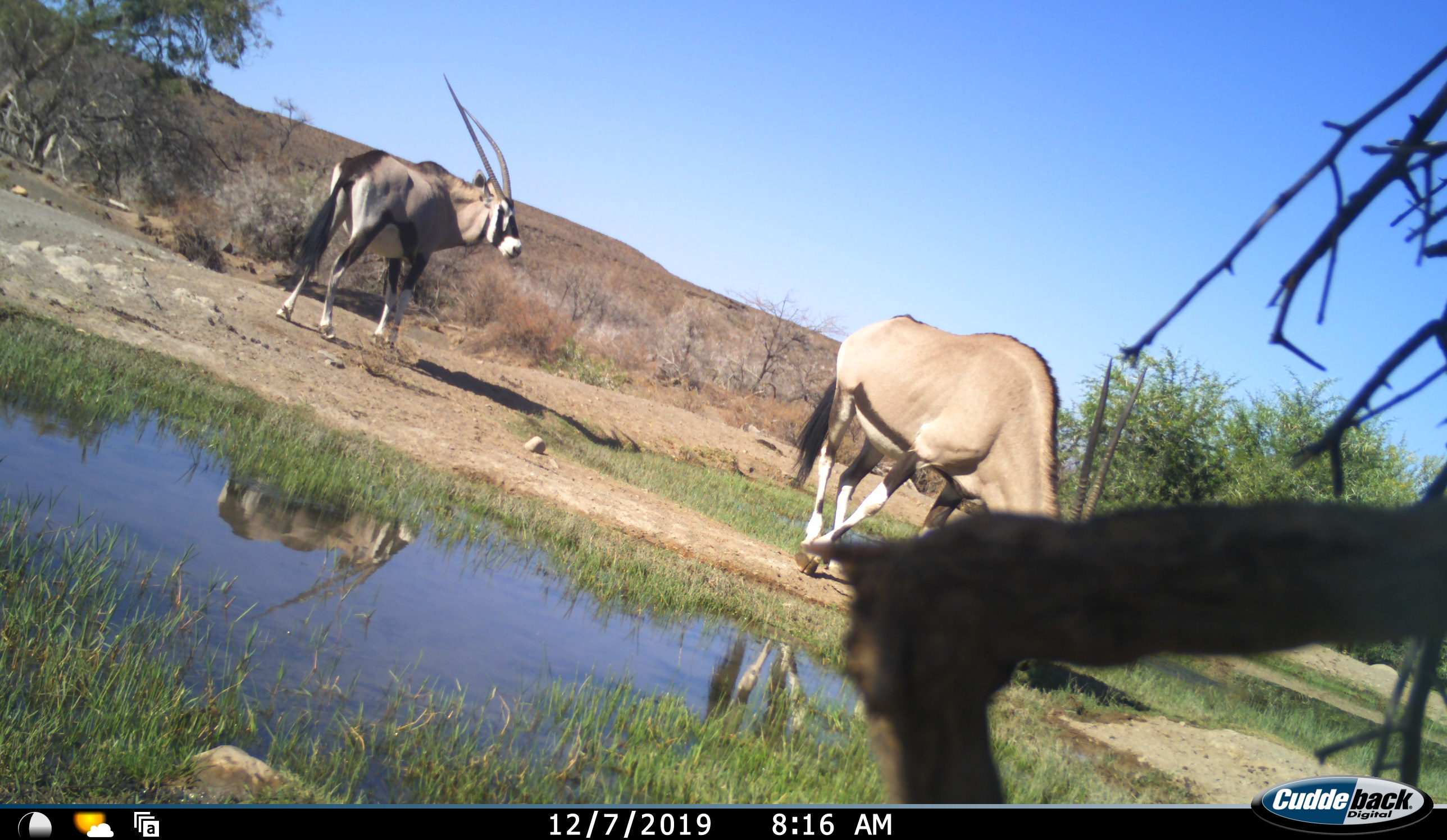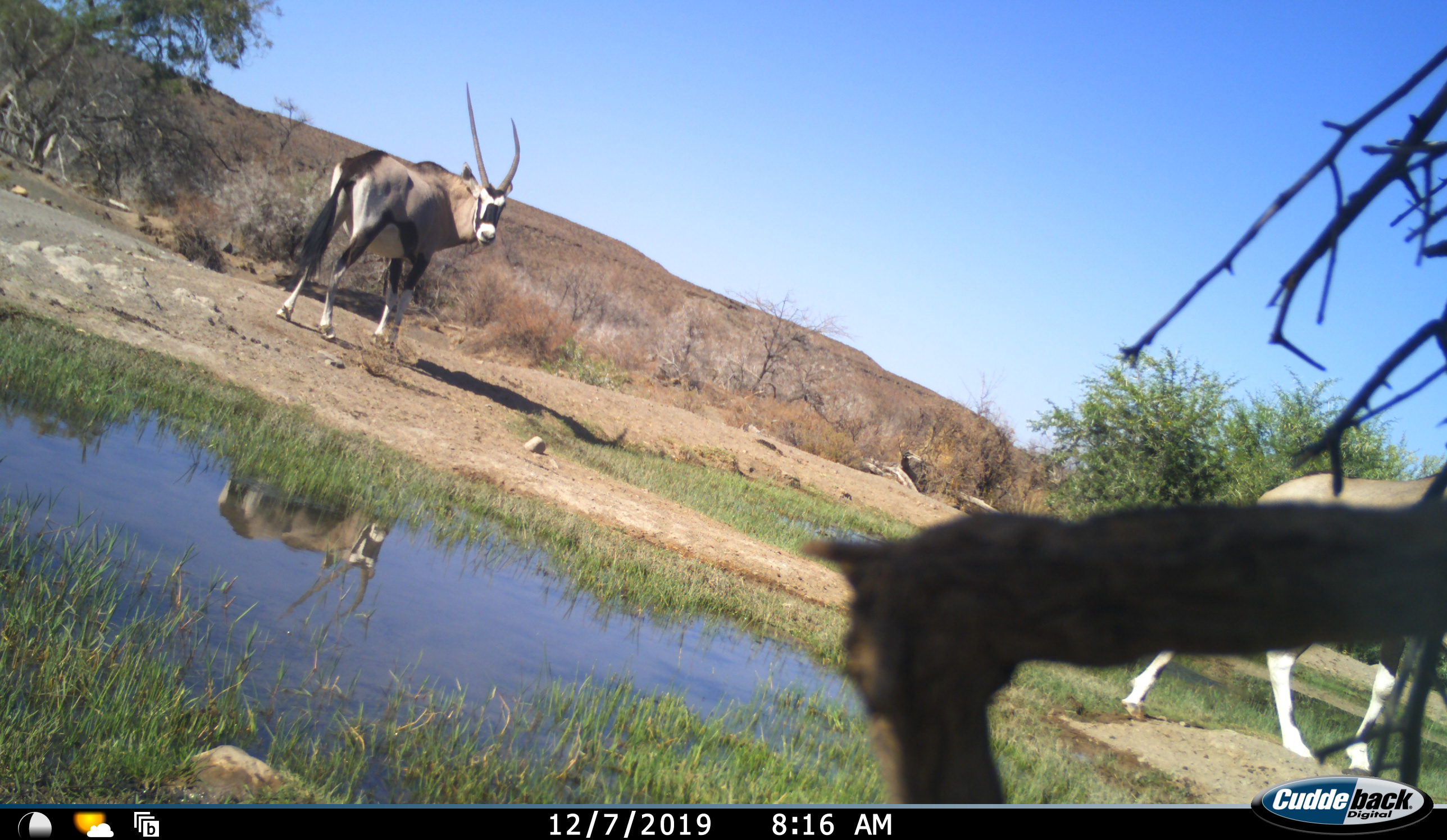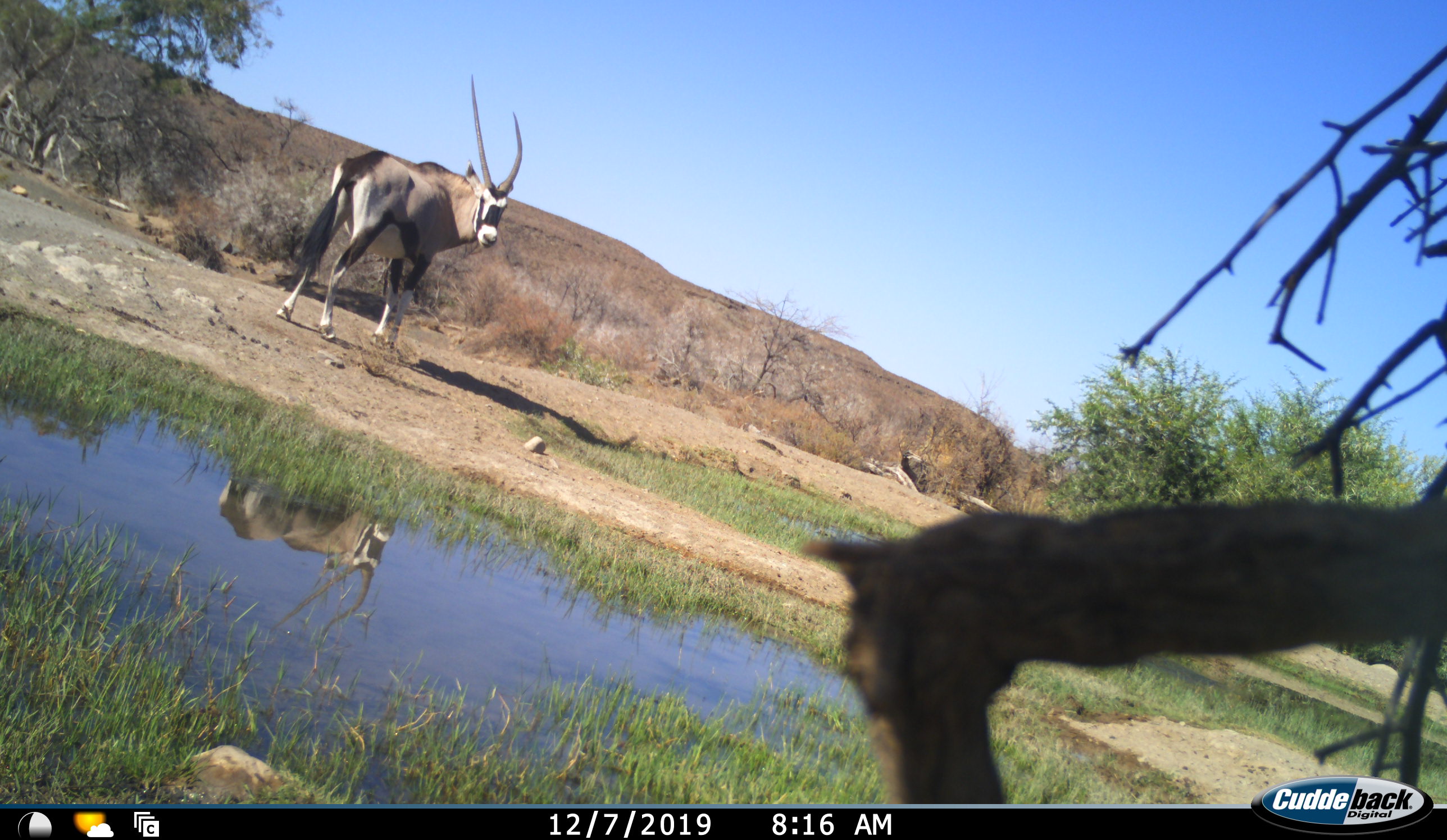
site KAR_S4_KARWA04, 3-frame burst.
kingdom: Animalia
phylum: Chordata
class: Mammalia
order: Artiodactyla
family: Bovidae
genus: Oryx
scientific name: Oryx gazella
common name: gemsbok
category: oryx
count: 2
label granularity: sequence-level